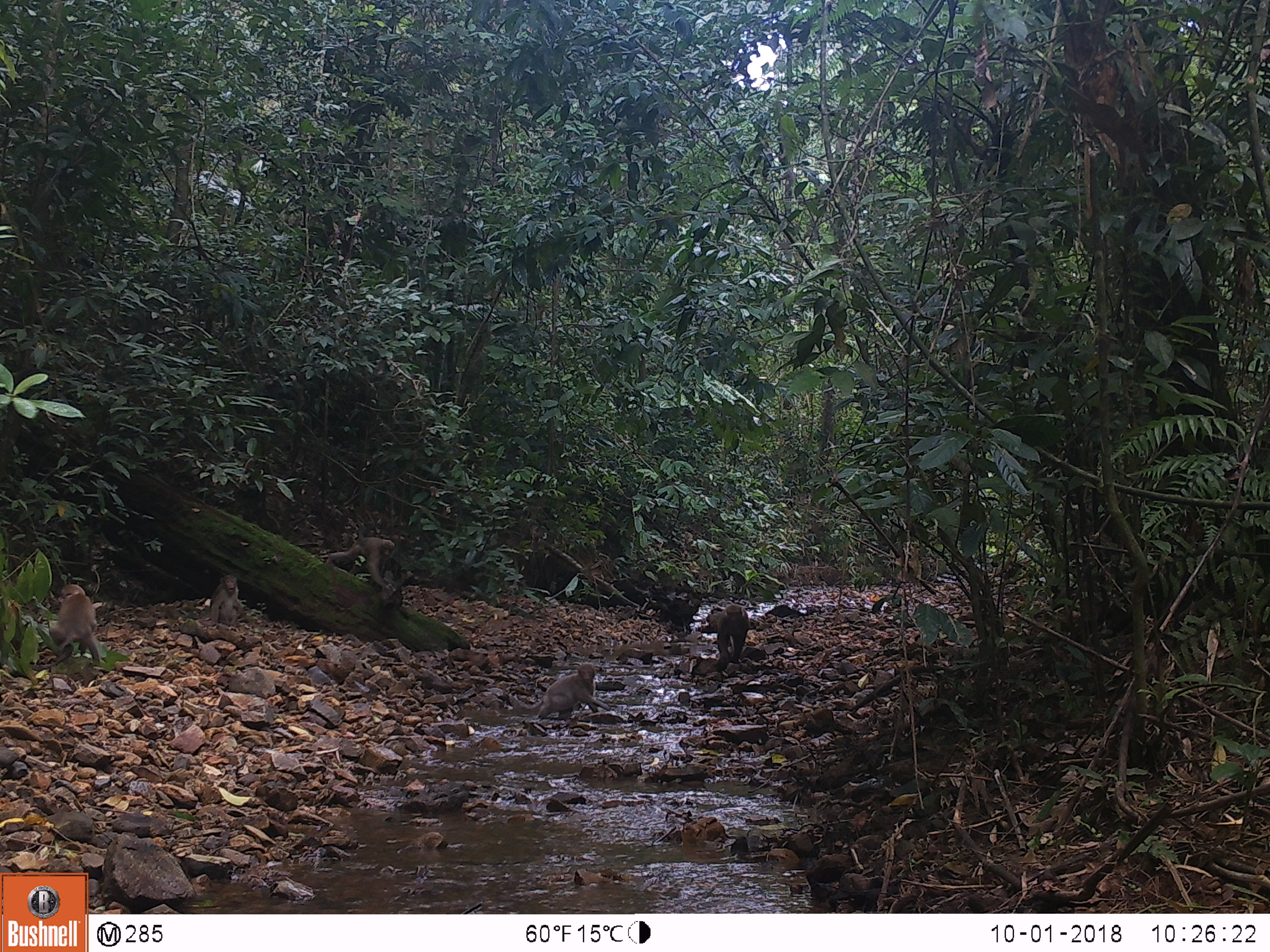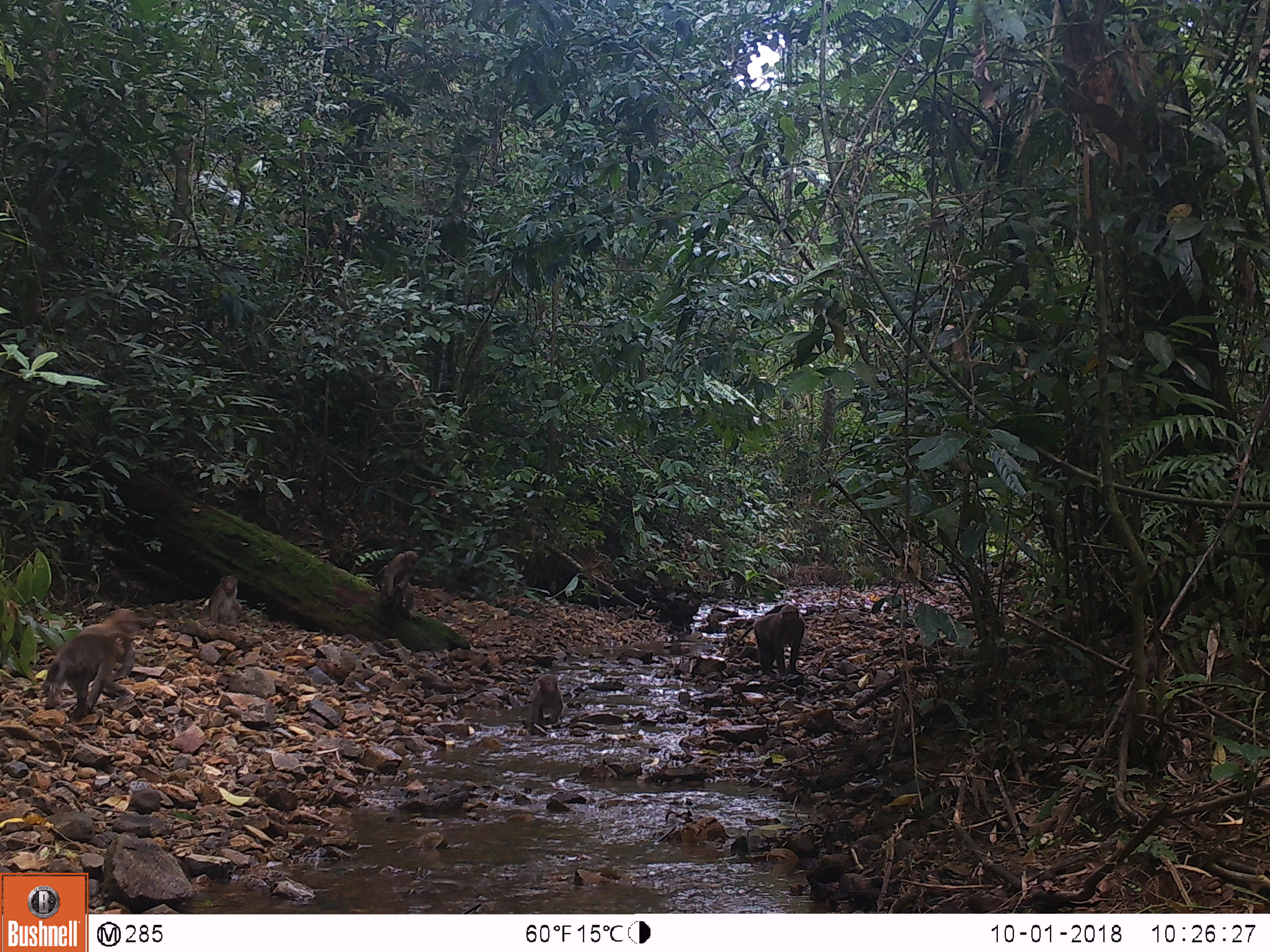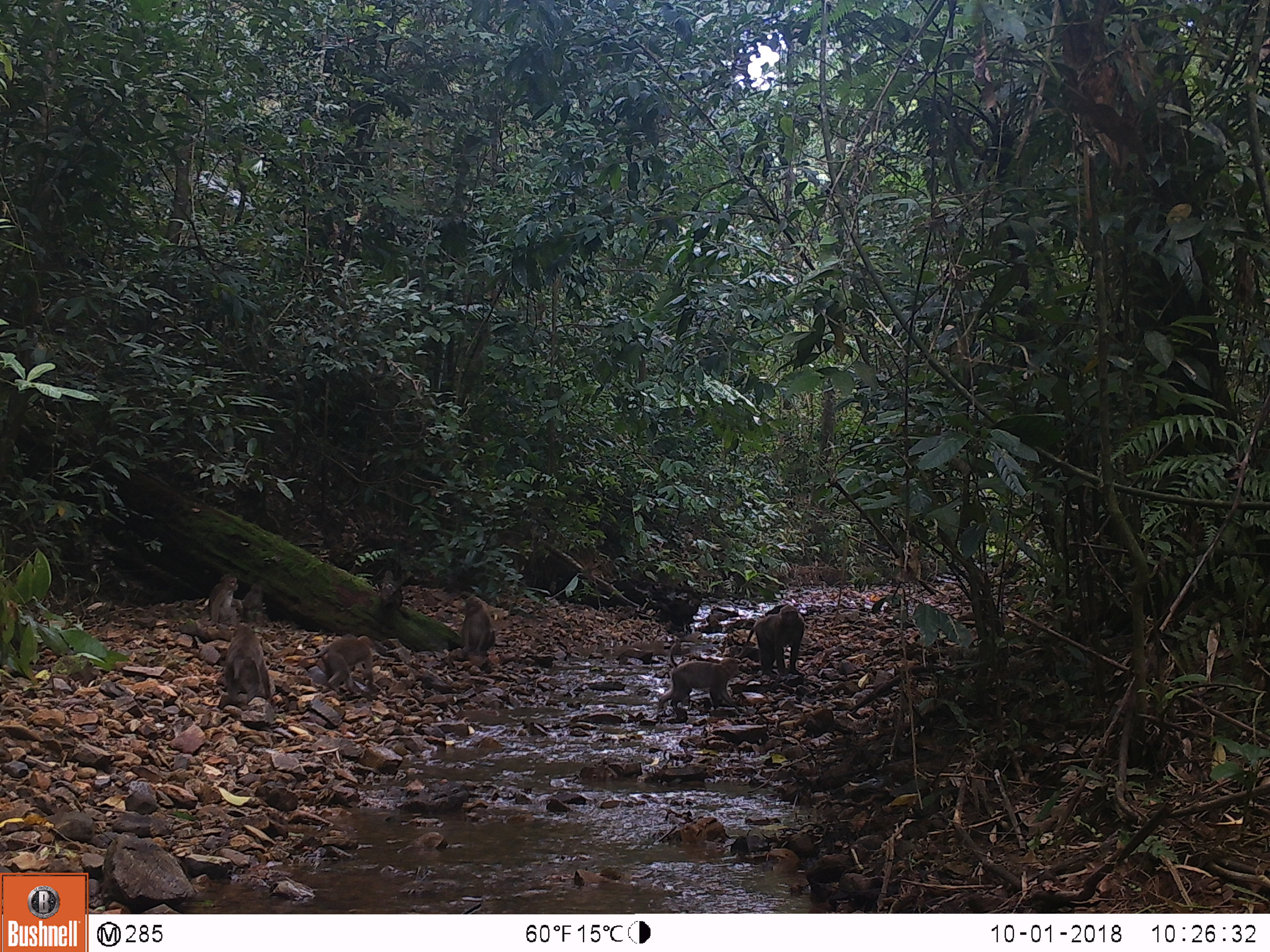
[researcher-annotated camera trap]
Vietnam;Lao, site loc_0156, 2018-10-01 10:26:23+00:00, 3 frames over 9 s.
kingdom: Animalia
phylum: Chordata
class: Mammalia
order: Primates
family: Cercopithecidae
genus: Macaca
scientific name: Macaca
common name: macaques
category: assam or rhesus macaque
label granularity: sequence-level